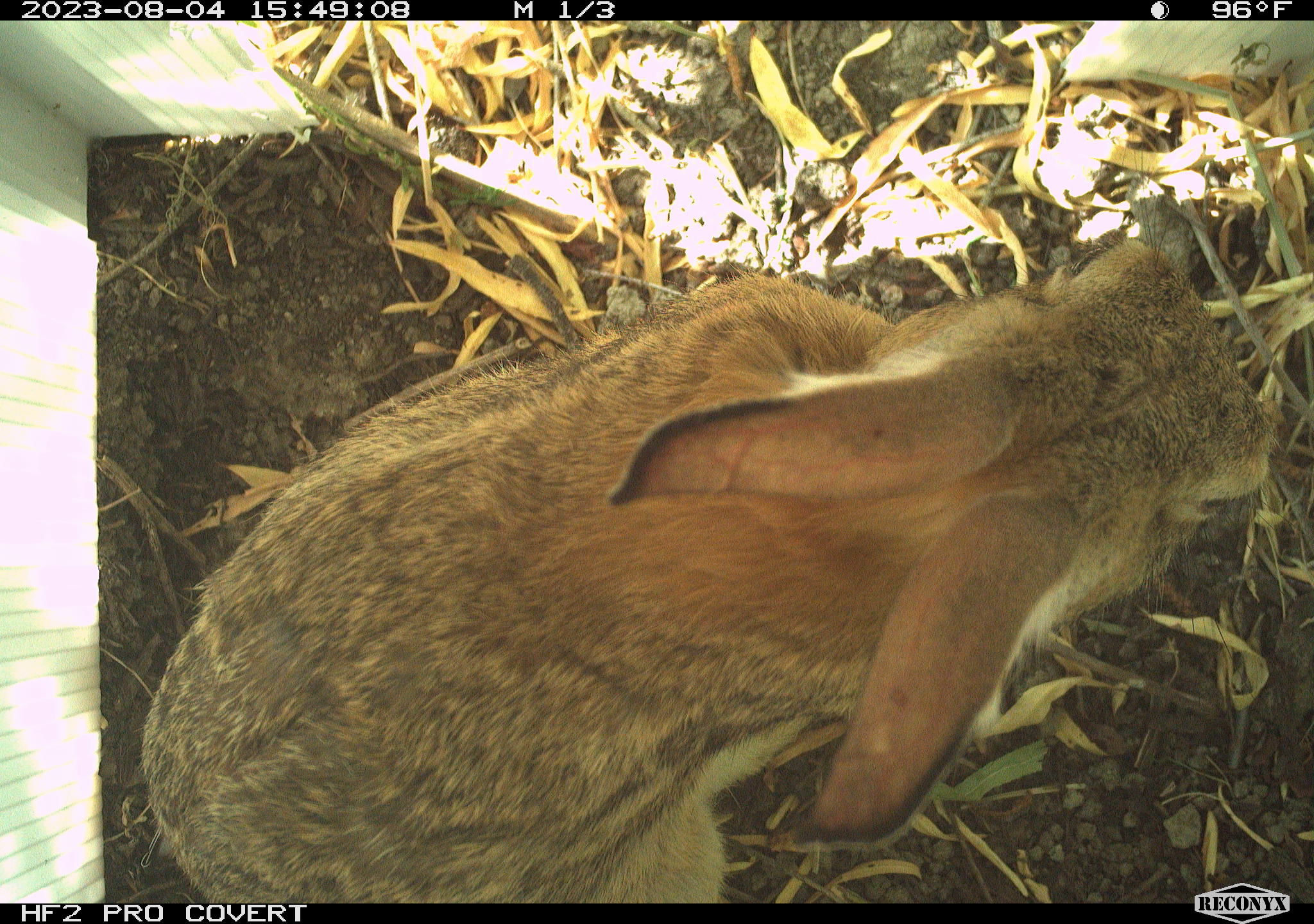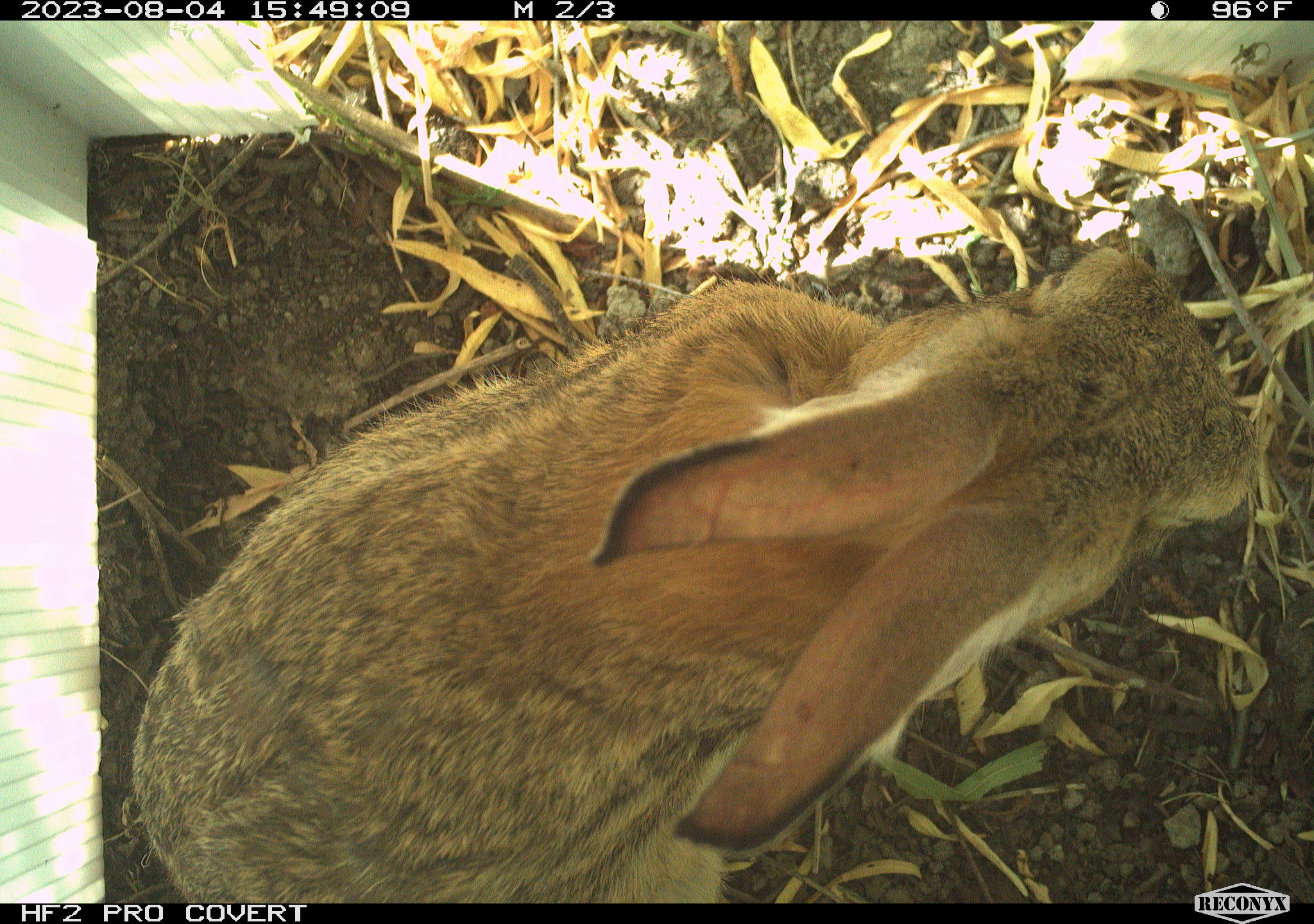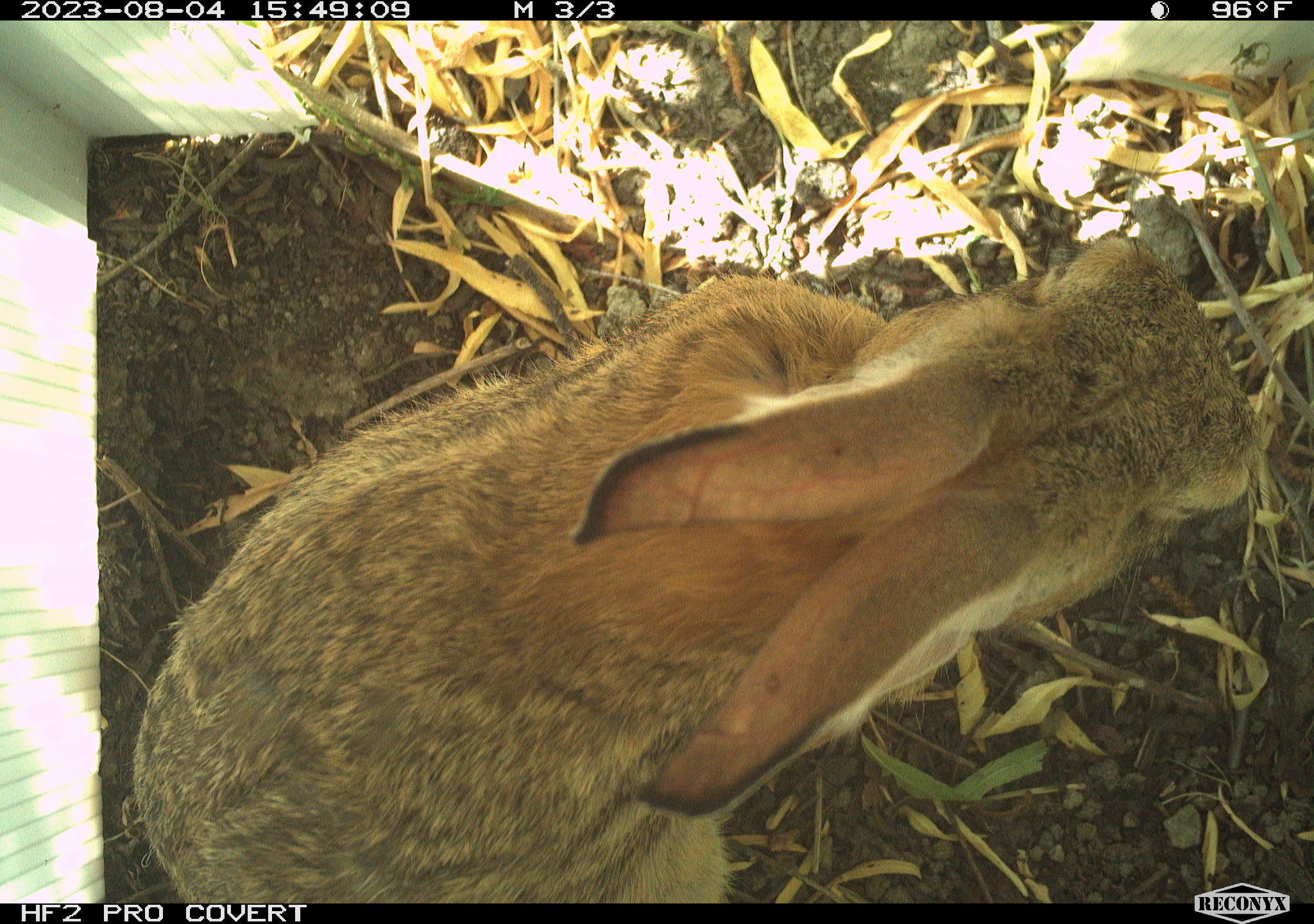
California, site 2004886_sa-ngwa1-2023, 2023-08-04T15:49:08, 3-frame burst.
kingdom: Animalia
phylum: Chordata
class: Mammalia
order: Lagomorpha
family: Leporidae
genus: Sylvilagus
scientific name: Sylvilagus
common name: cottontail rabbits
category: sylvilagus species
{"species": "sylvilagus species (cottontail rabbits) (Sylvilagus)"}